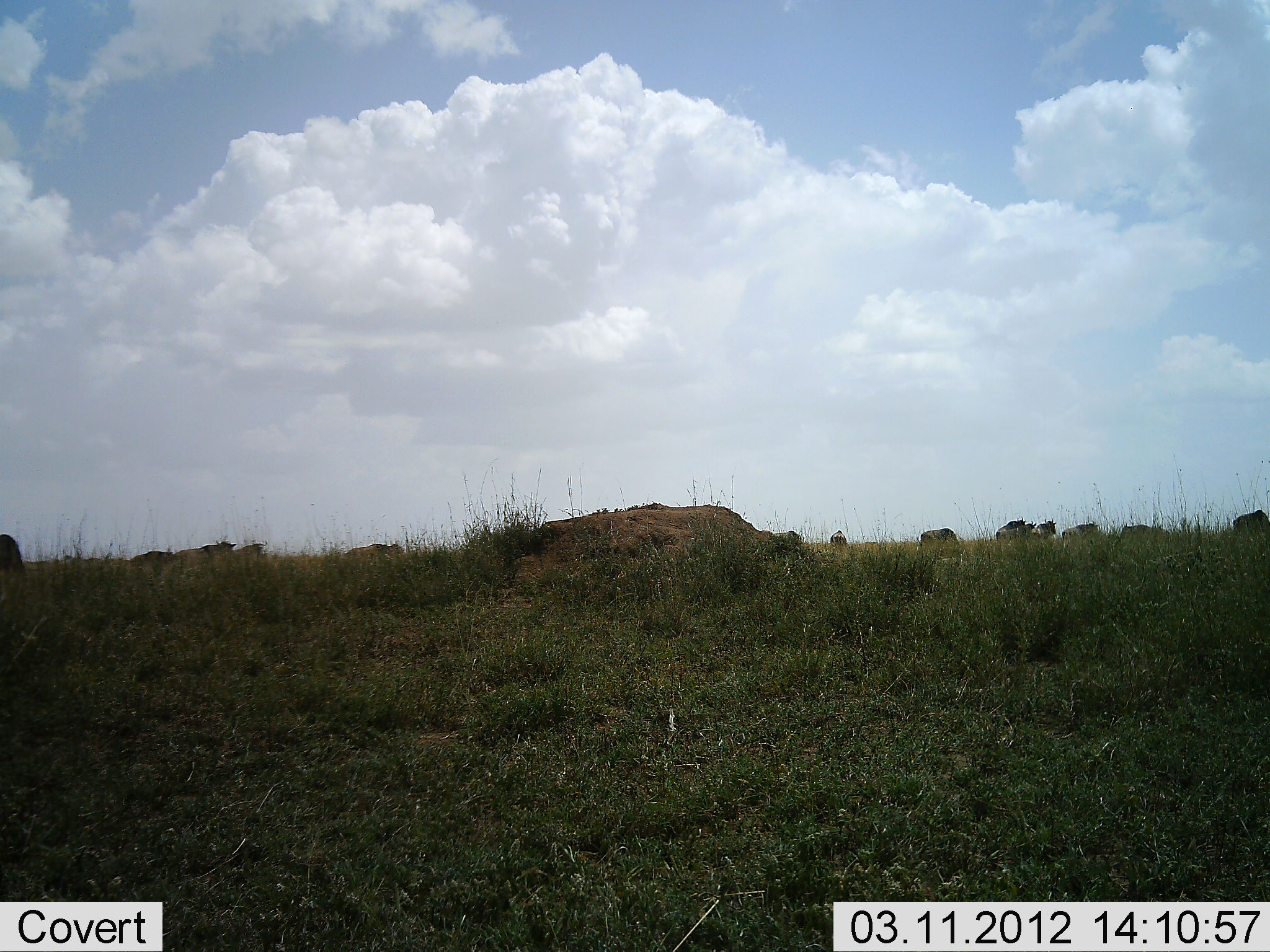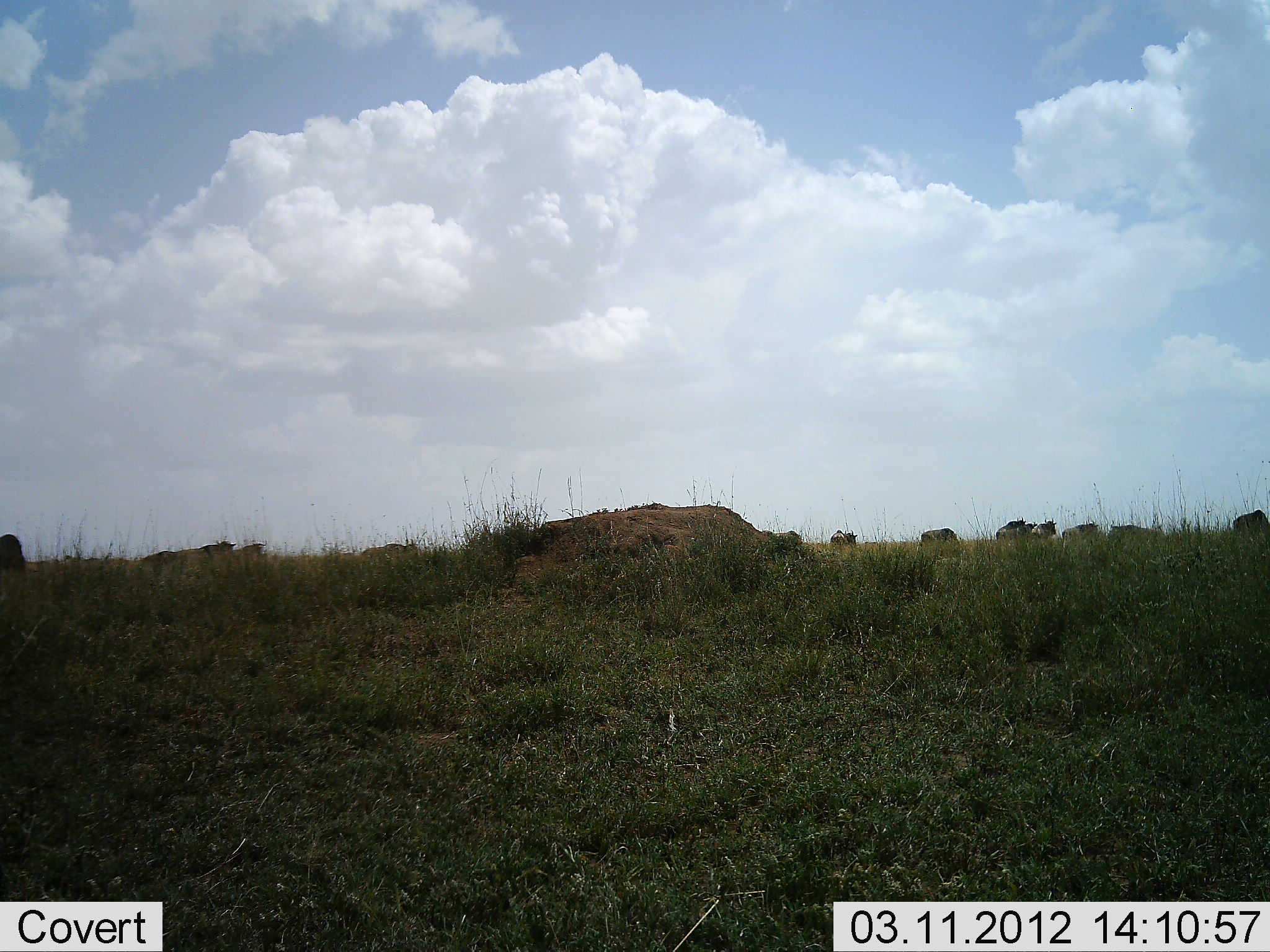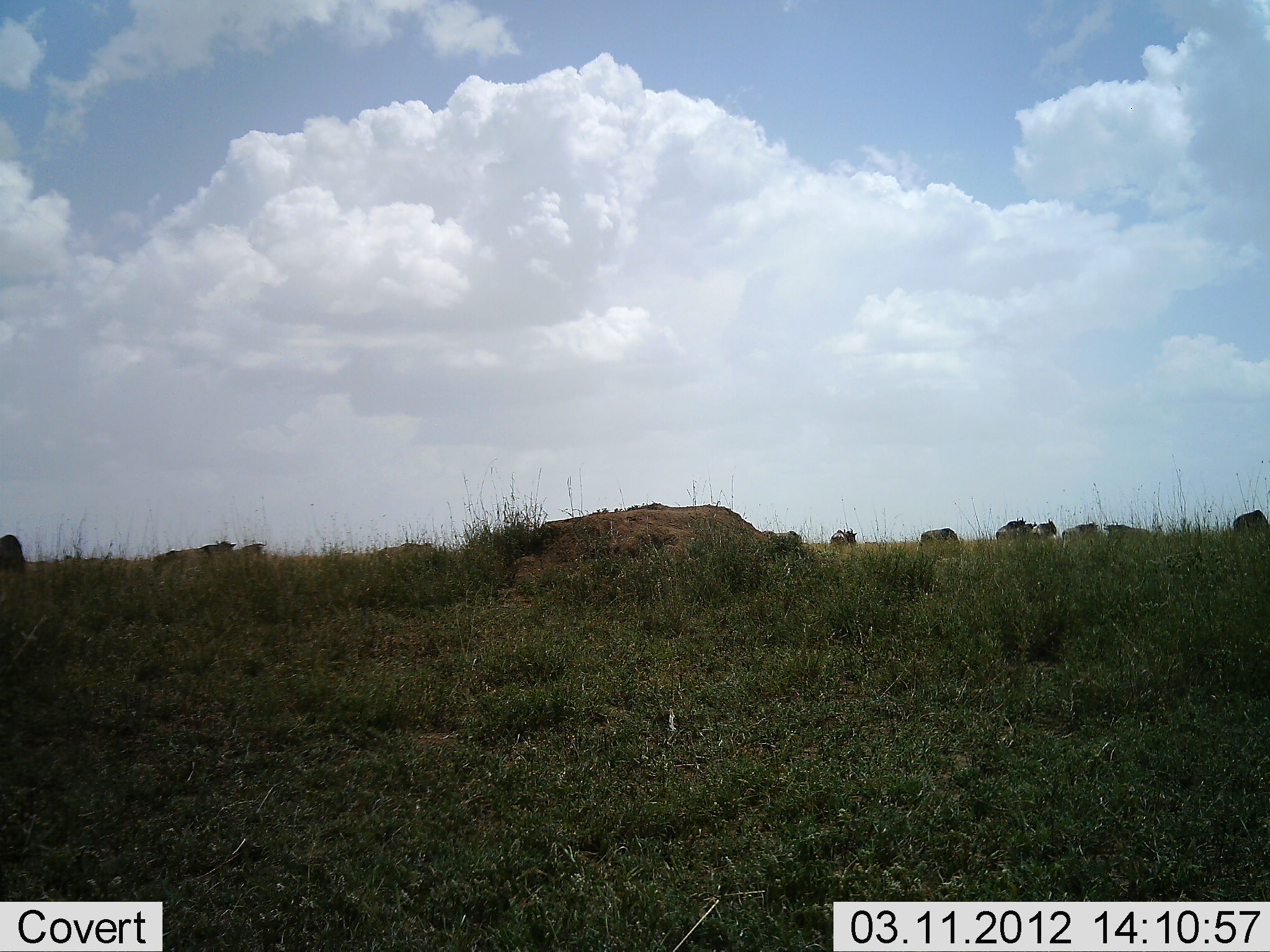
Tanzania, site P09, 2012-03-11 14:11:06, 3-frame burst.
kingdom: Animalia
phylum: Chordata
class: Mammalia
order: Artiodactyla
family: Bovidae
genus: Connochaetes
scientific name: Connochaetes taurinus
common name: blue wildebeest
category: wildebeest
Wildebeest (blue wildebeest) (Connochaetes taurinus), count 11-50. Behavior (volunteer vote fractions): standing 69%, resting 0%, moving 69%, interacting 0%. Young present (vote fraction): 0%. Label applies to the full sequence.